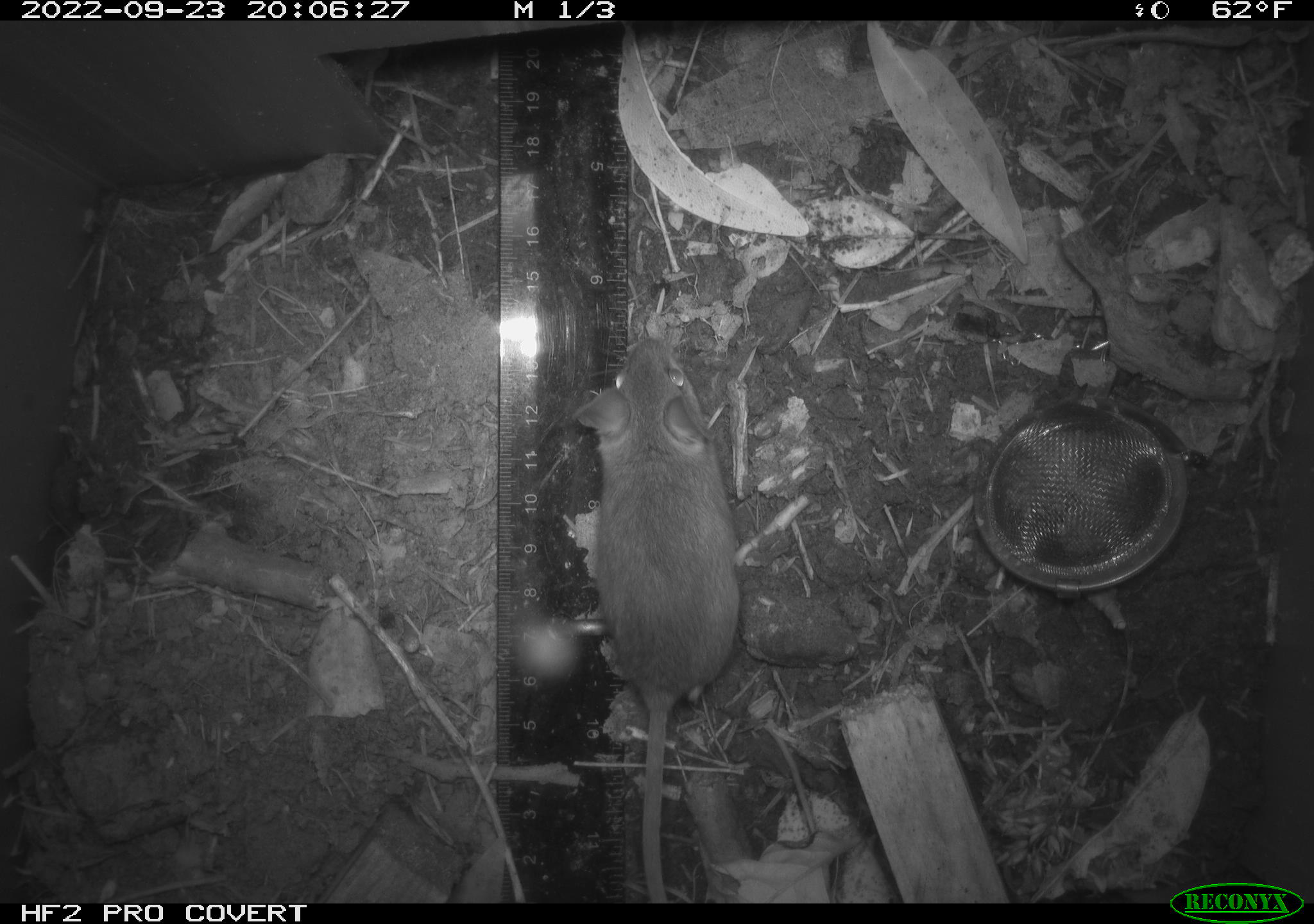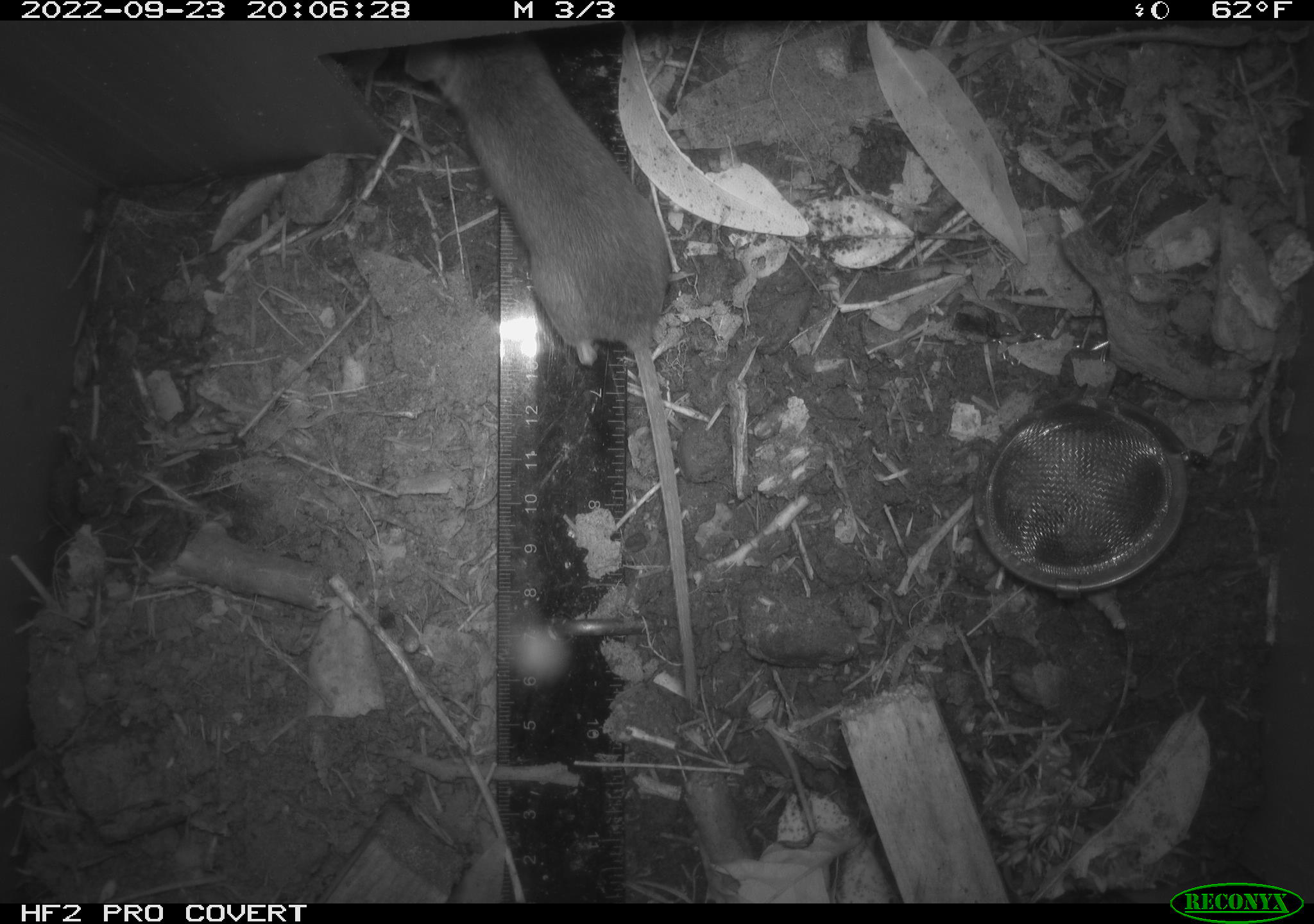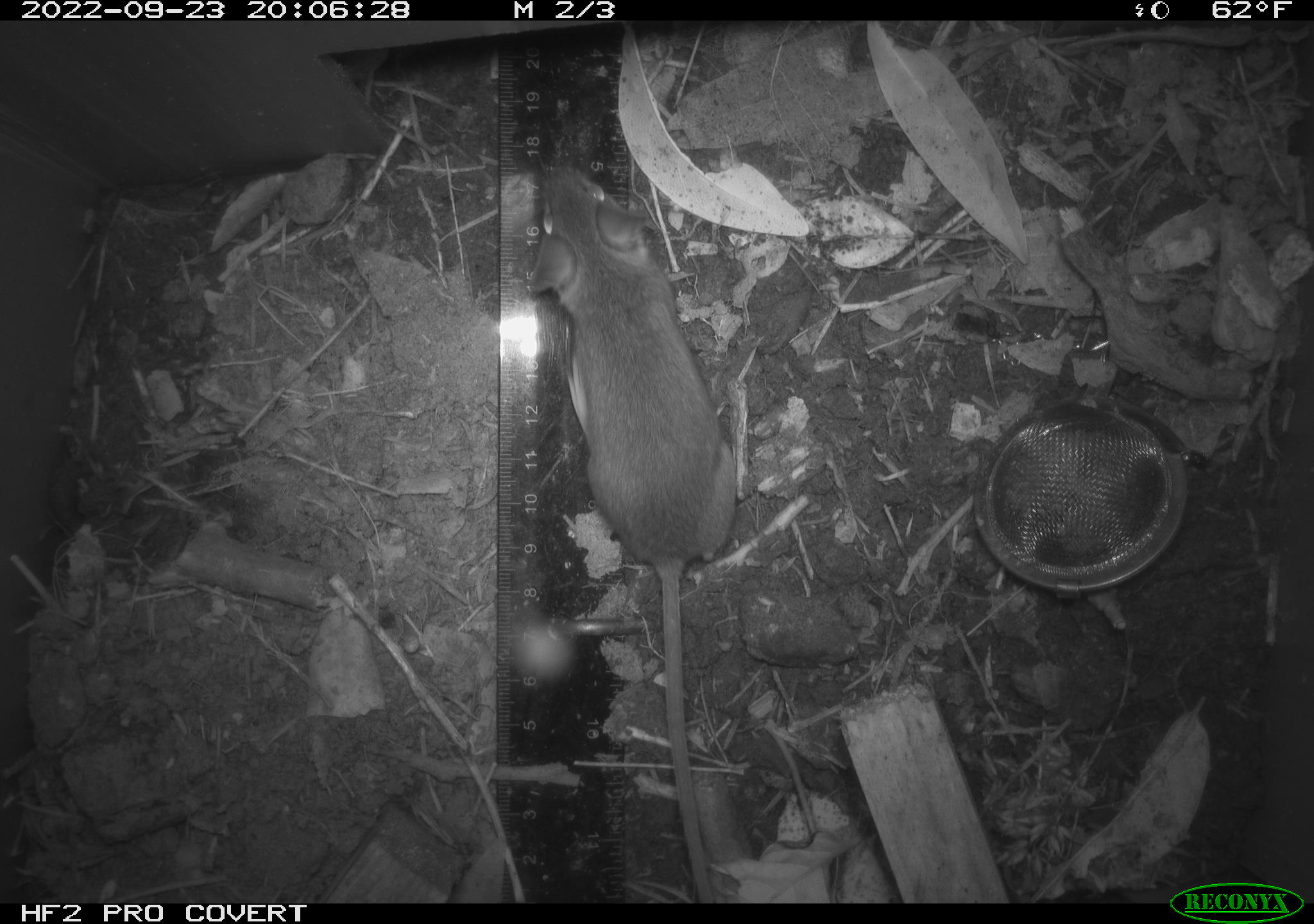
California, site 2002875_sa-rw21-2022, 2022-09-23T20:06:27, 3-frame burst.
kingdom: Animalia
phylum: Chordata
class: Mammalia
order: Rodentia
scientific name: Rodentia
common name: mouse species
Mouse species (Rodentia).